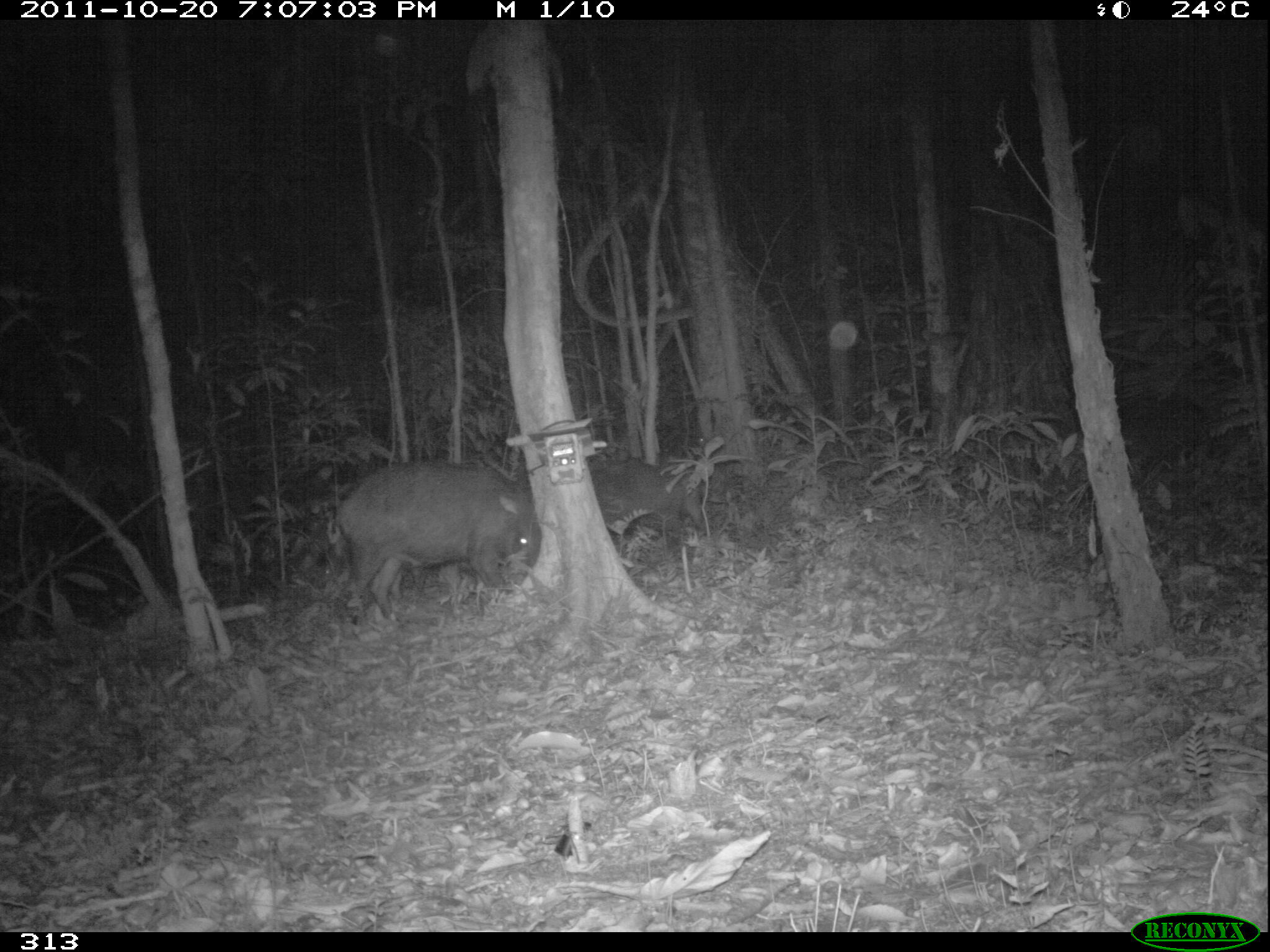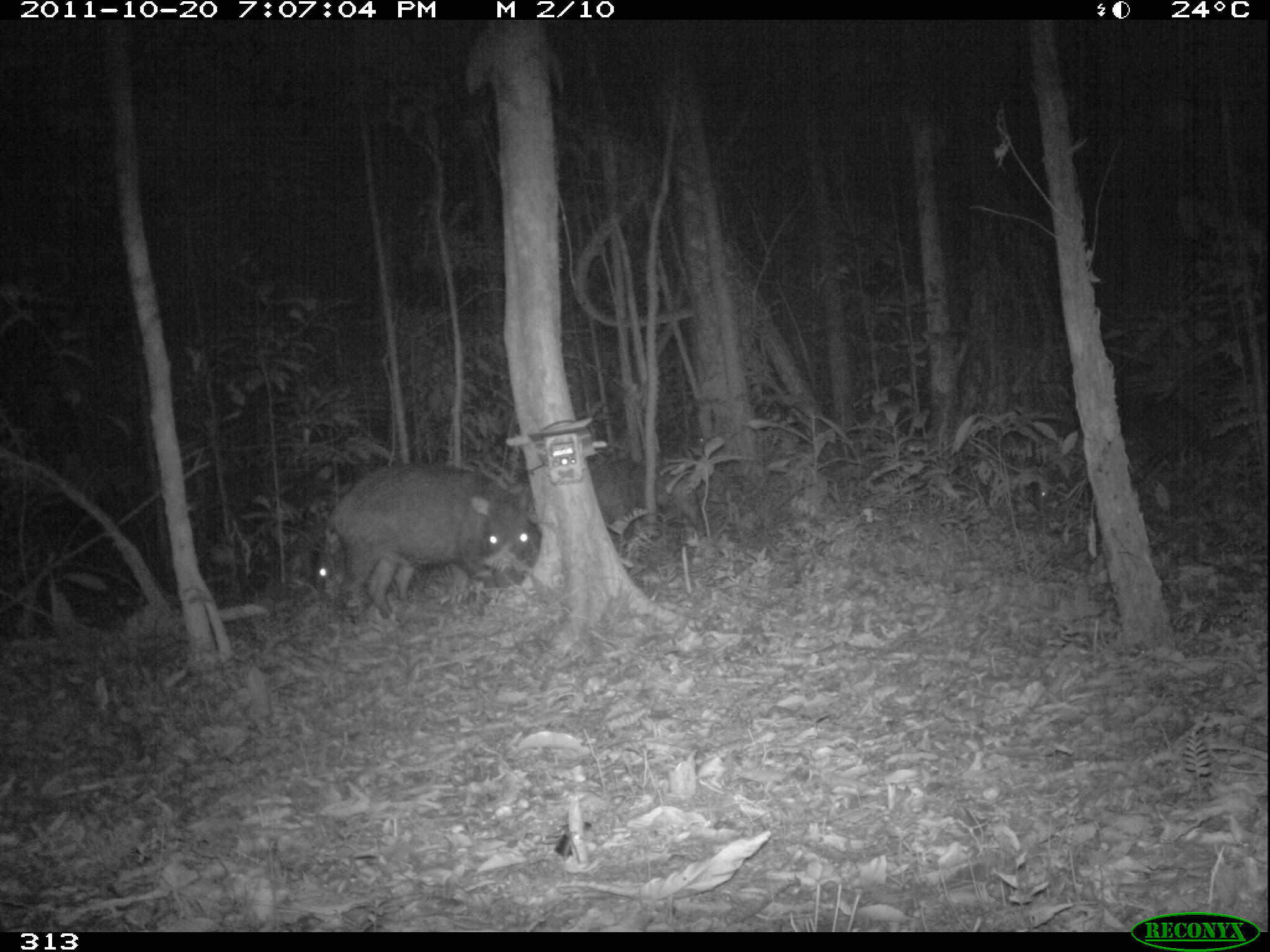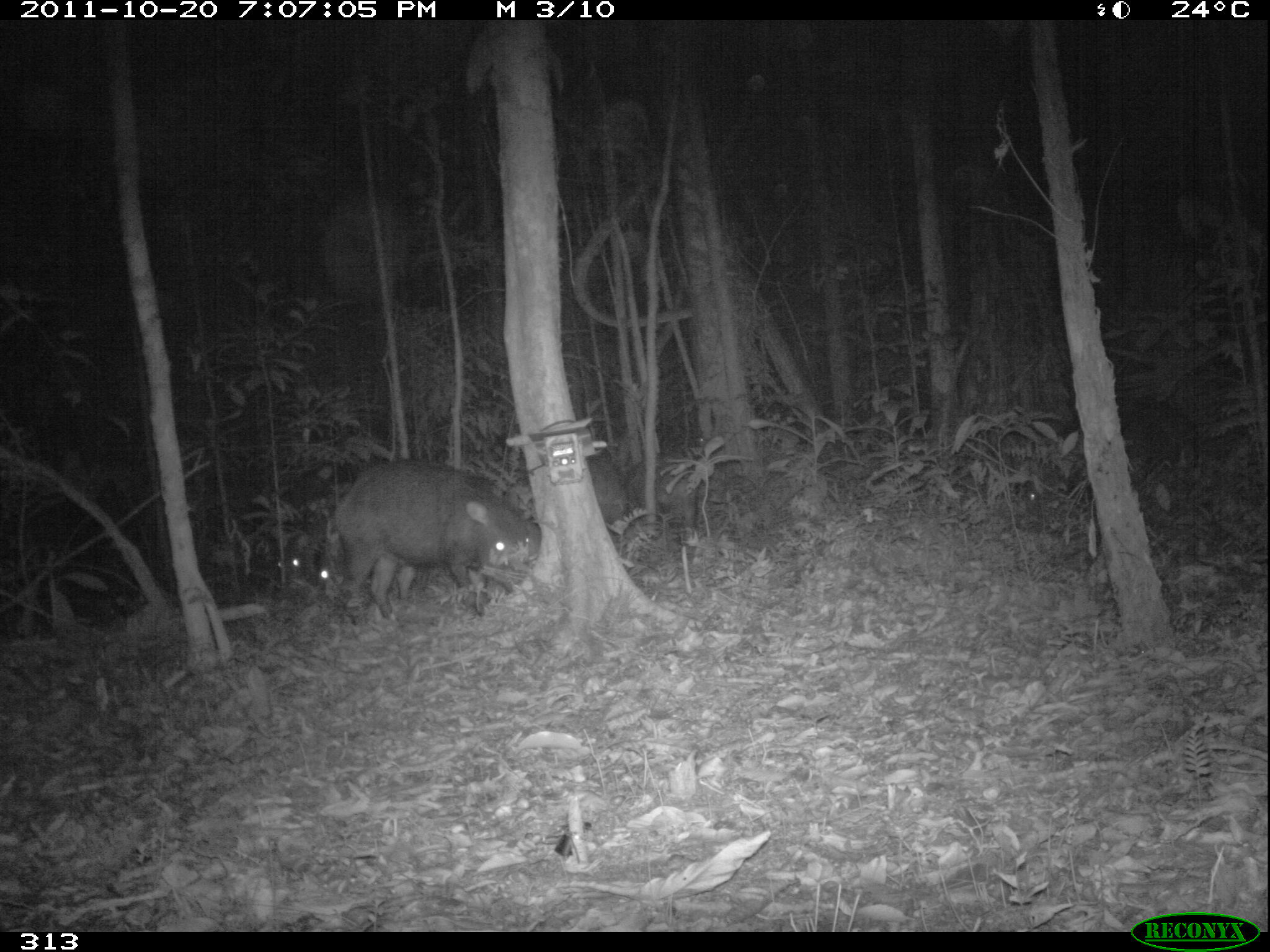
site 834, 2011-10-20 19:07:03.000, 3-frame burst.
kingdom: Animalia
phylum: Chordata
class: Mammalia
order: Artiodactyla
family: Tayassuidae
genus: Tayassu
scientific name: Tayassu pecari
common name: white-lipped peccary